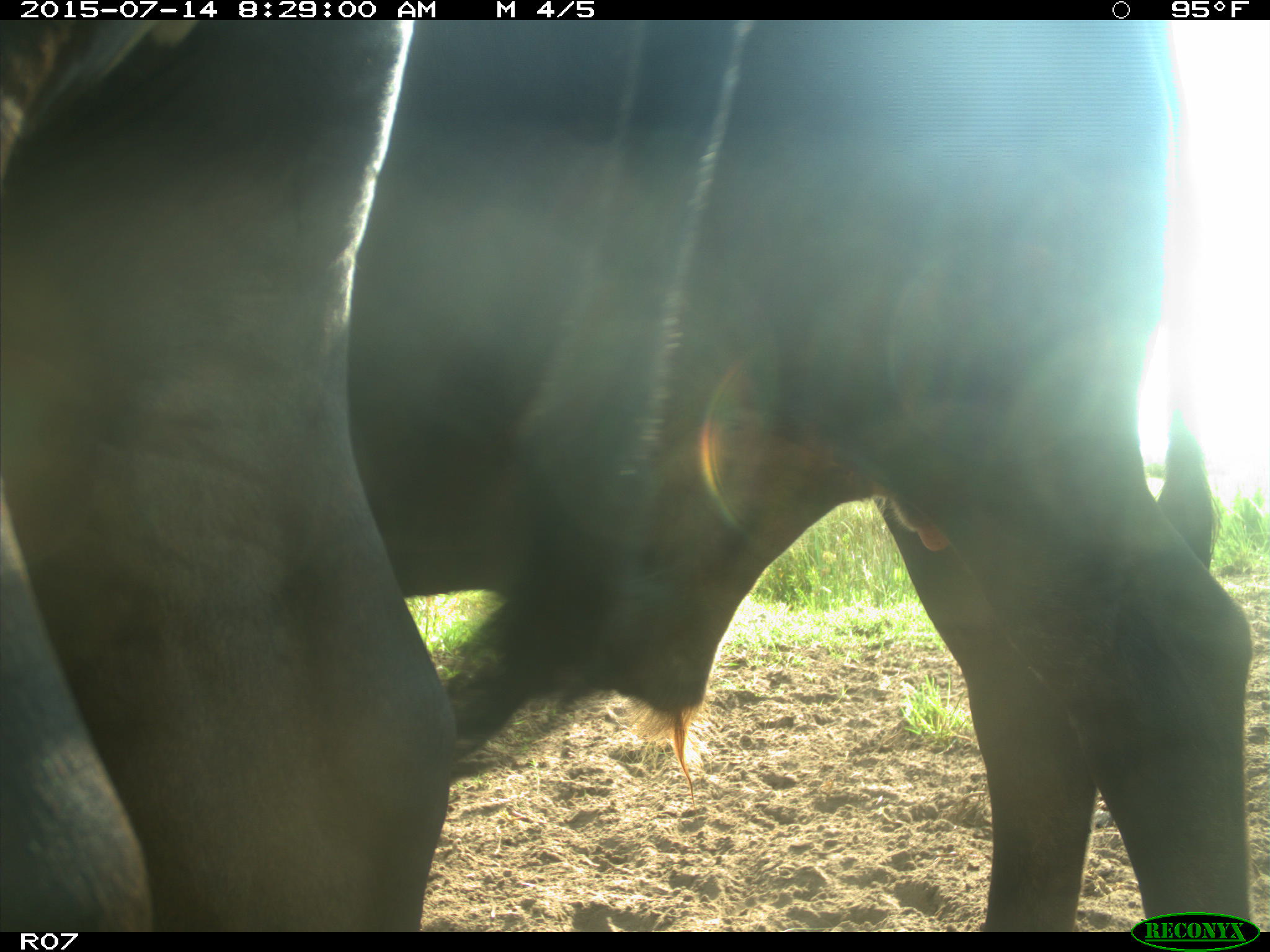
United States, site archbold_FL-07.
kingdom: Animalia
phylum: Chordata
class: Mammalia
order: Artiodactyla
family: Bovidae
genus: Bos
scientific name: Bos taurus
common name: domestic cow